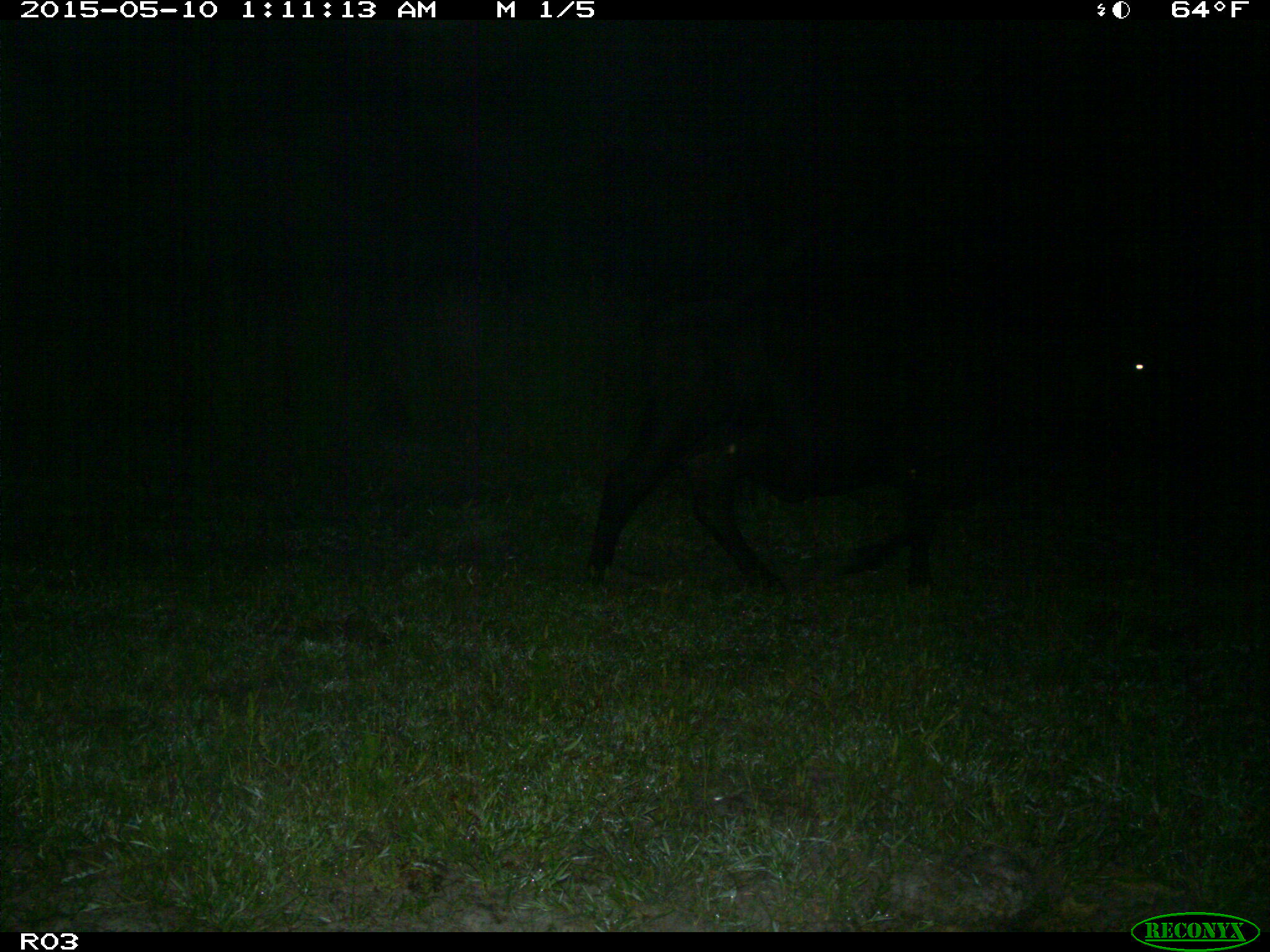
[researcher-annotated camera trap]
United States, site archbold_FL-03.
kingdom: Animalia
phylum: Chordata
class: Mammalia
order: Artiodactyla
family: Bovidae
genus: Bos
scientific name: Bos taurus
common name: domestic cow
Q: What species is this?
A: Bos taurus (domestic cow).